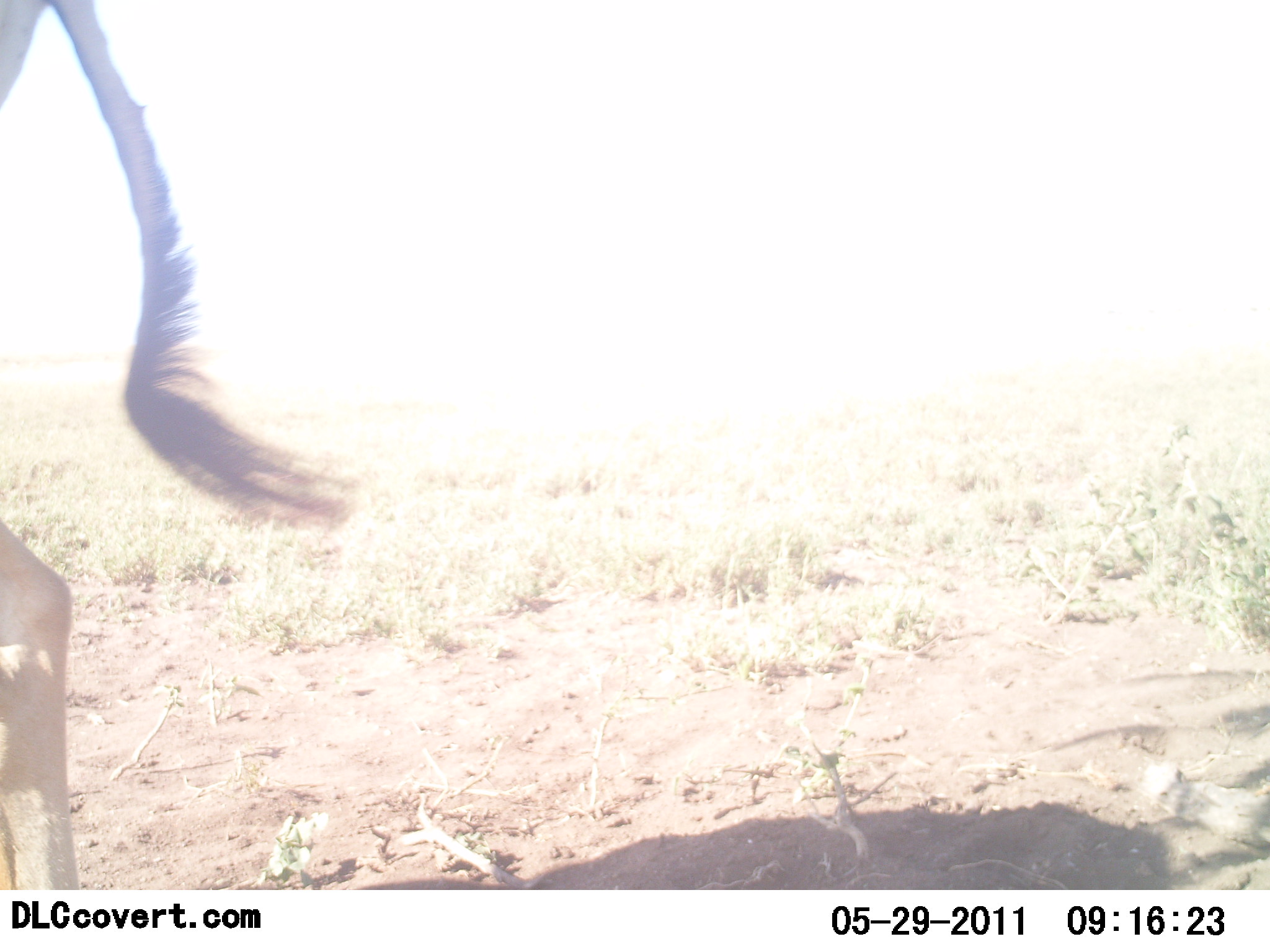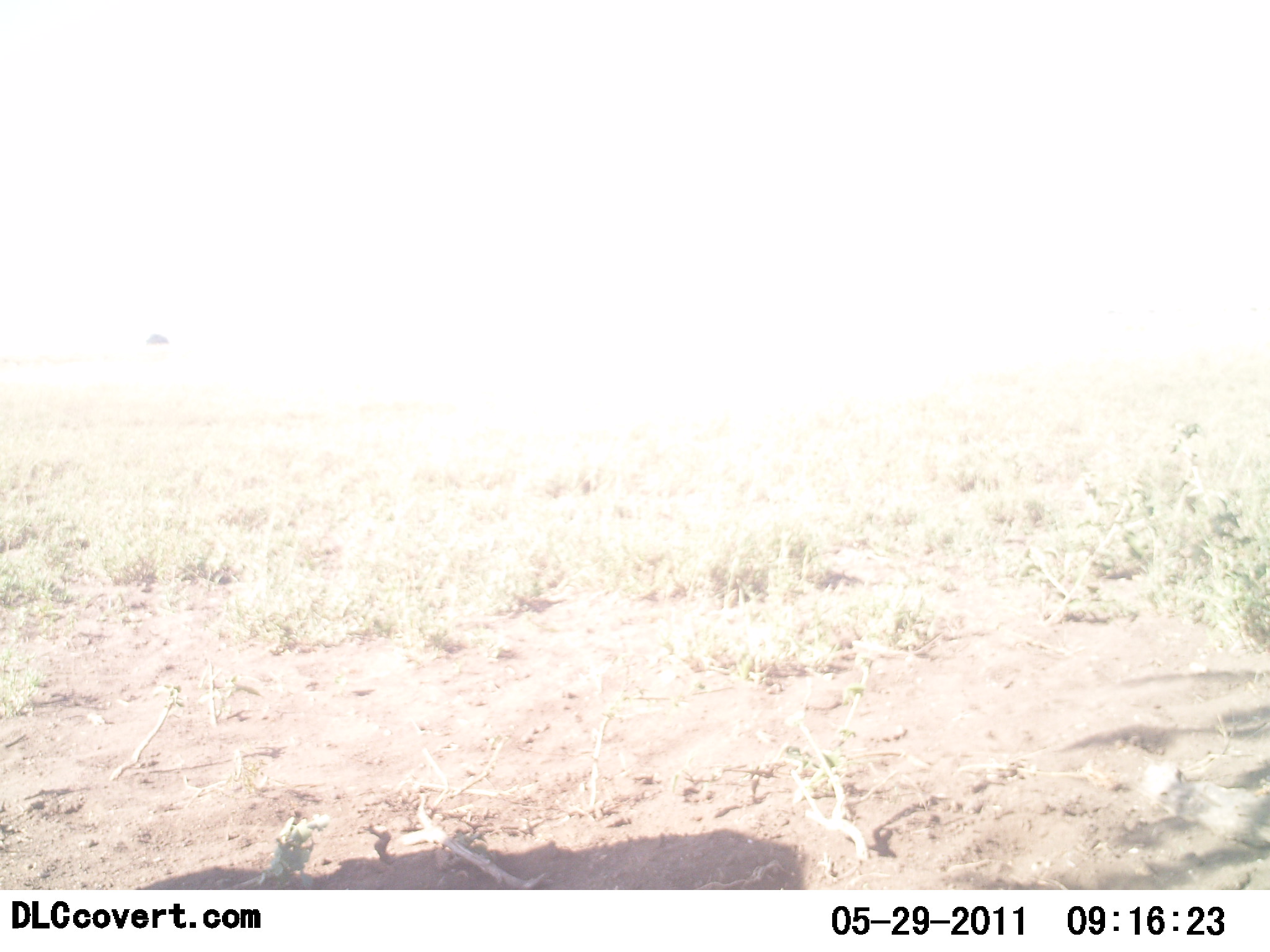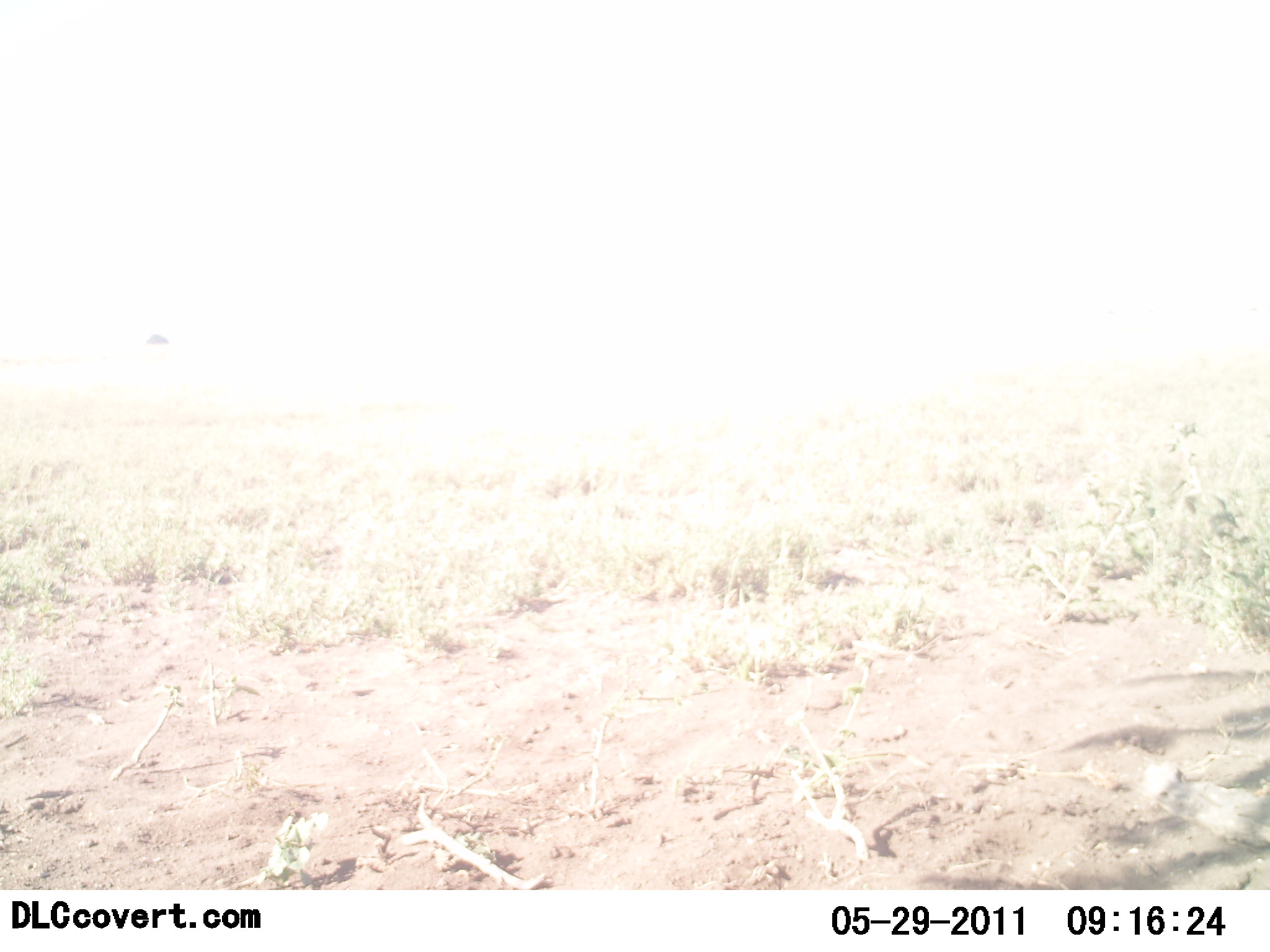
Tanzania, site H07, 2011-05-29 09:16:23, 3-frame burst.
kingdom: Animalia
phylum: Chordata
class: Mammalia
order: Artiodactyla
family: Bovidae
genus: Alcelaphus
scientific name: Alcelaphus buselaphus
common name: hartebeest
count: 1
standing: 25%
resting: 0%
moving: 75%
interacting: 0%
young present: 0%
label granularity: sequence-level